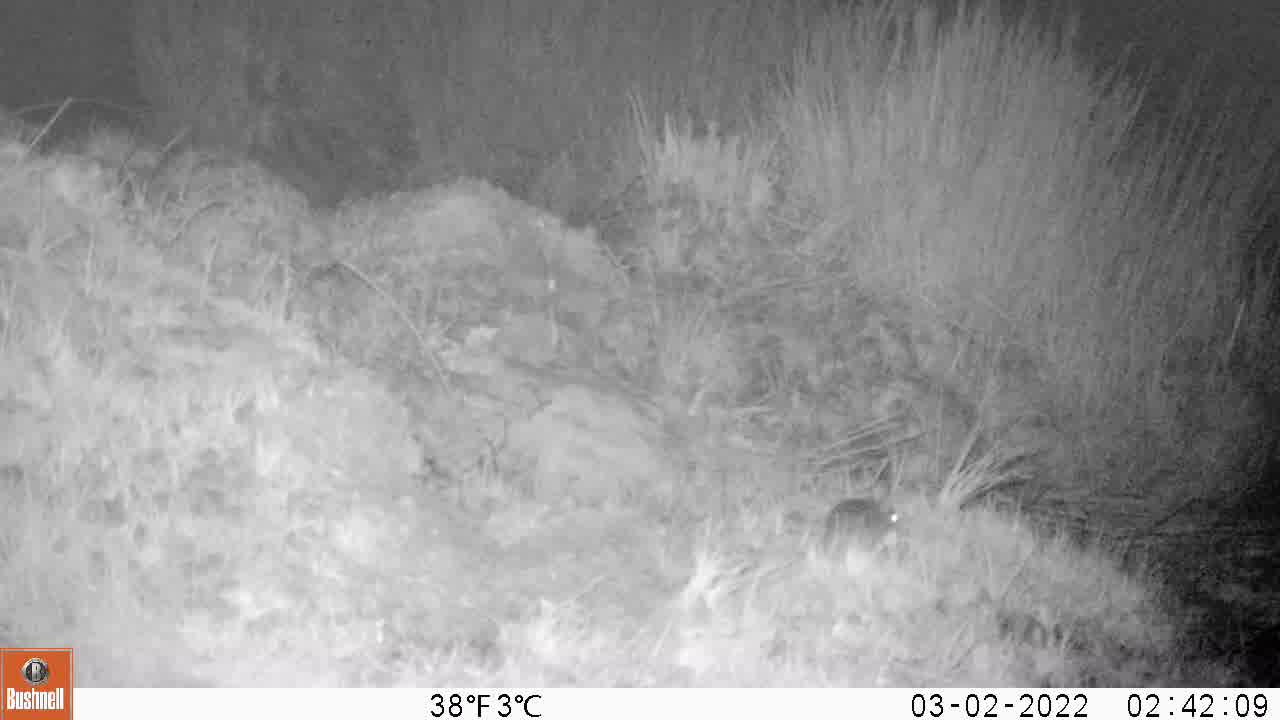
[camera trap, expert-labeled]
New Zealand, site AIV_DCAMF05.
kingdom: Animalia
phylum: Chordata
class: Mammalia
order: Rodentia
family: Muridae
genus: Mus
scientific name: Mus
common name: mouse